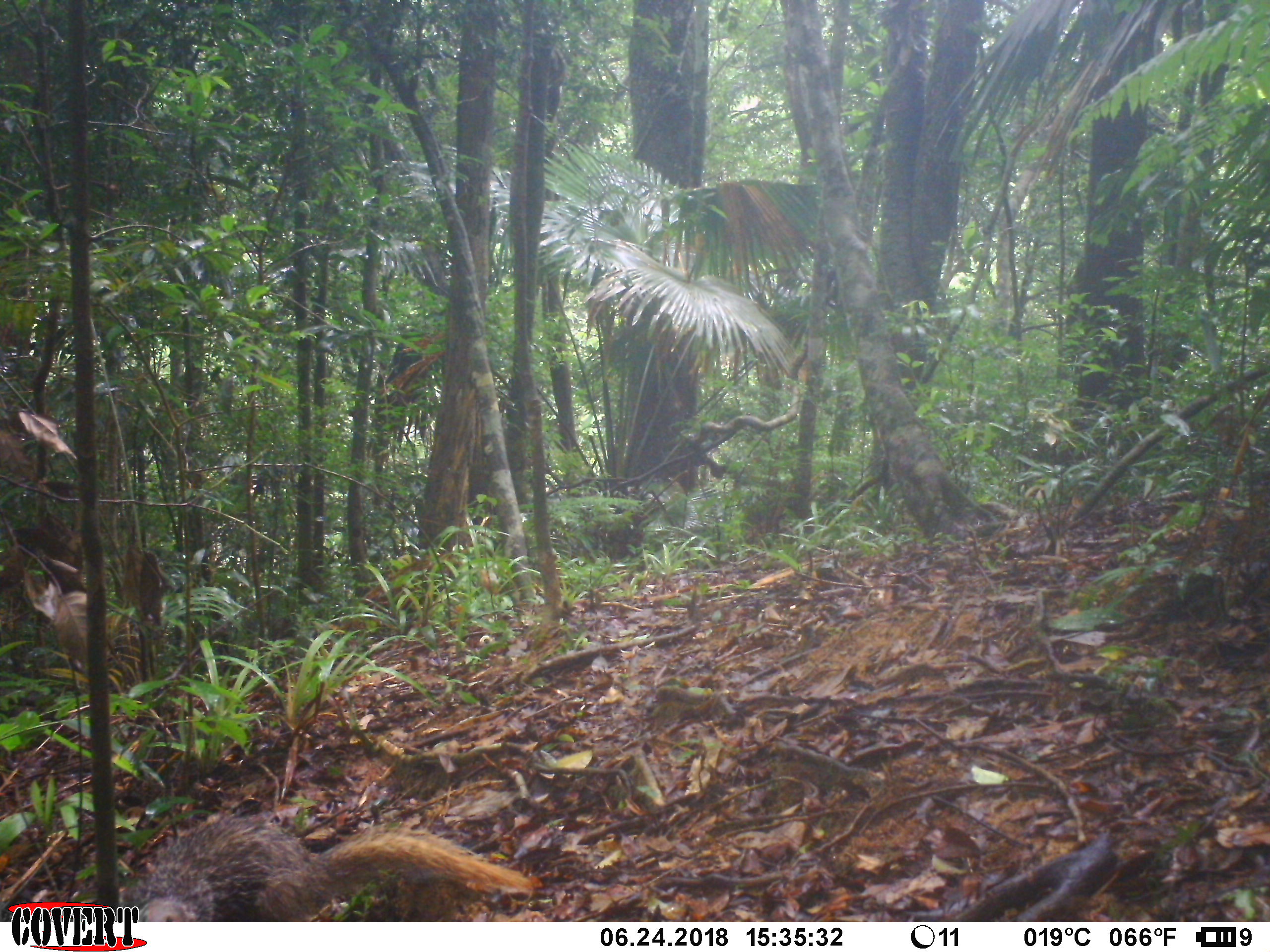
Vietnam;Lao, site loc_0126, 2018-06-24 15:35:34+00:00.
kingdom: Animalia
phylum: Chordata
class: Mammalia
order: Carnivora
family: Herpestidae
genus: Urva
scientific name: Urva urva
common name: crab-eating mongoose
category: crab eating mongoose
Crab eating mongoose (crab-eating mongoose) (Urva urva). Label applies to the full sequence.